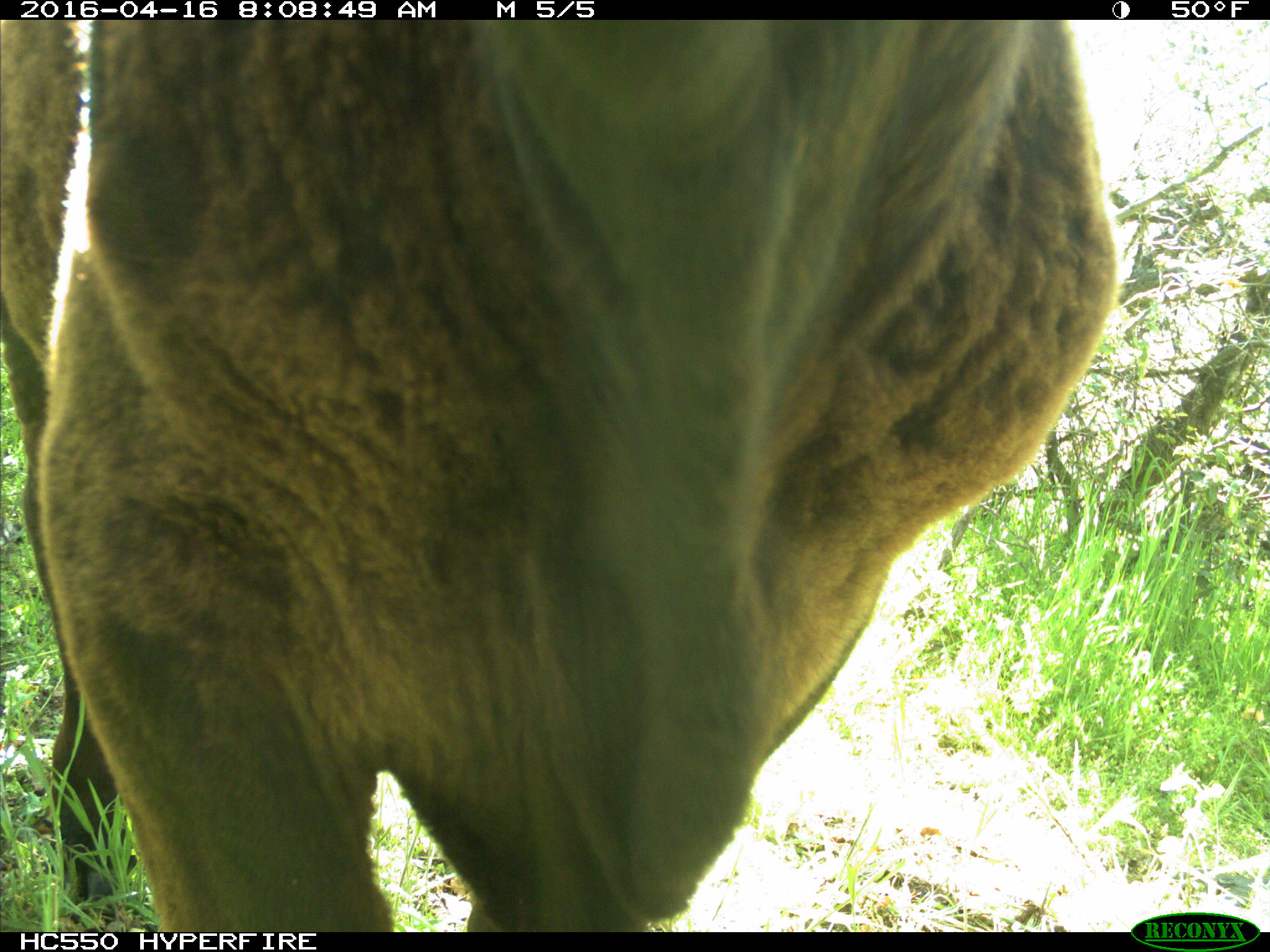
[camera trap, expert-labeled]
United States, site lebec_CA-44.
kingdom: Animalia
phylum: Chordata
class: Mammalia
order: Artiodactyla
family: Bovidae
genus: Bos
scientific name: Bos taurus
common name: domestic cow